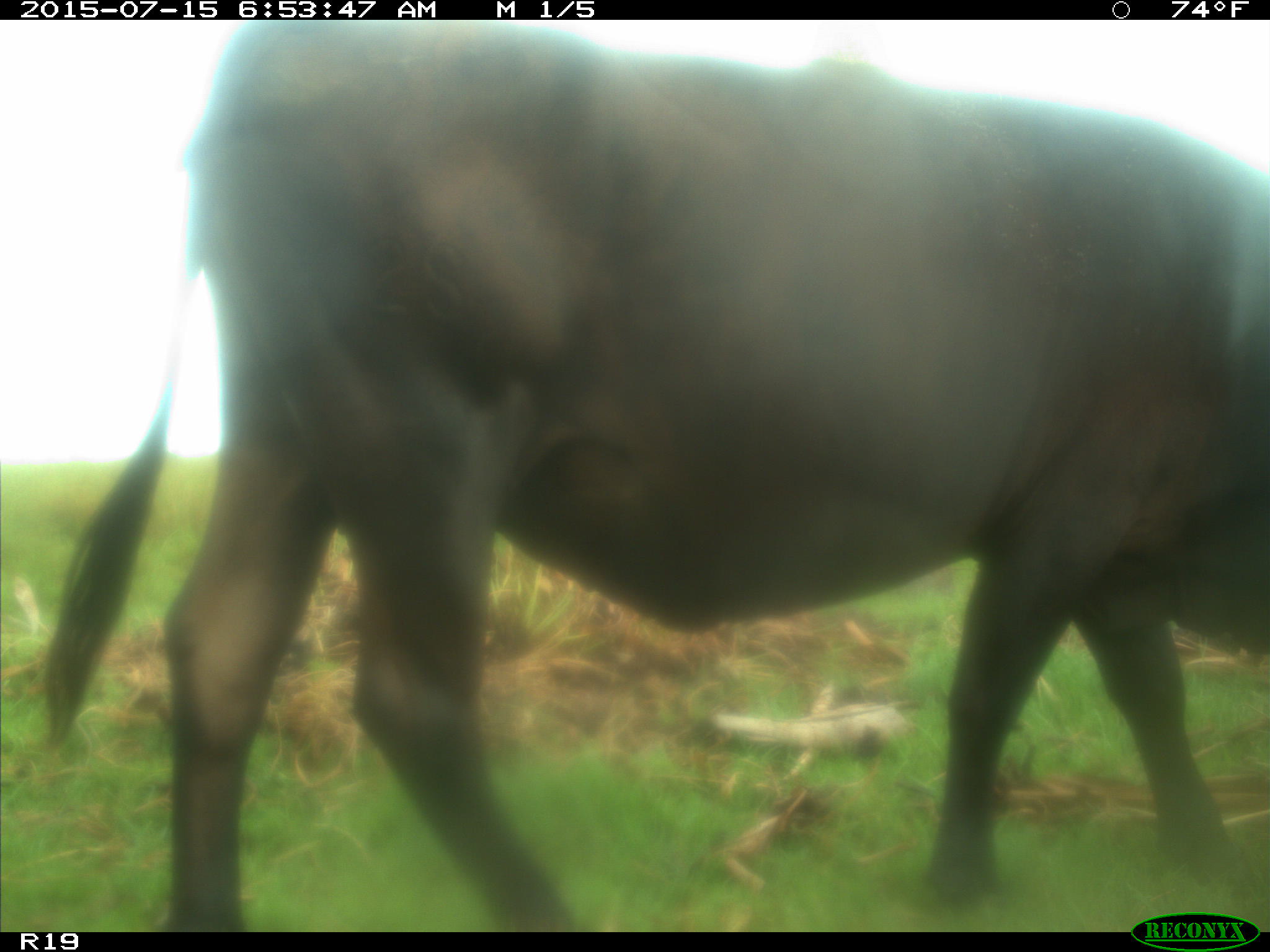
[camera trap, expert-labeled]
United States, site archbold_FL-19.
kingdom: Animalia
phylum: Chordata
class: Mammalia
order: Artiodactyla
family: Bovidae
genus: Bos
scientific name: Bos taurus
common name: domestic cow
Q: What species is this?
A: Bos taurus (domestic cow).